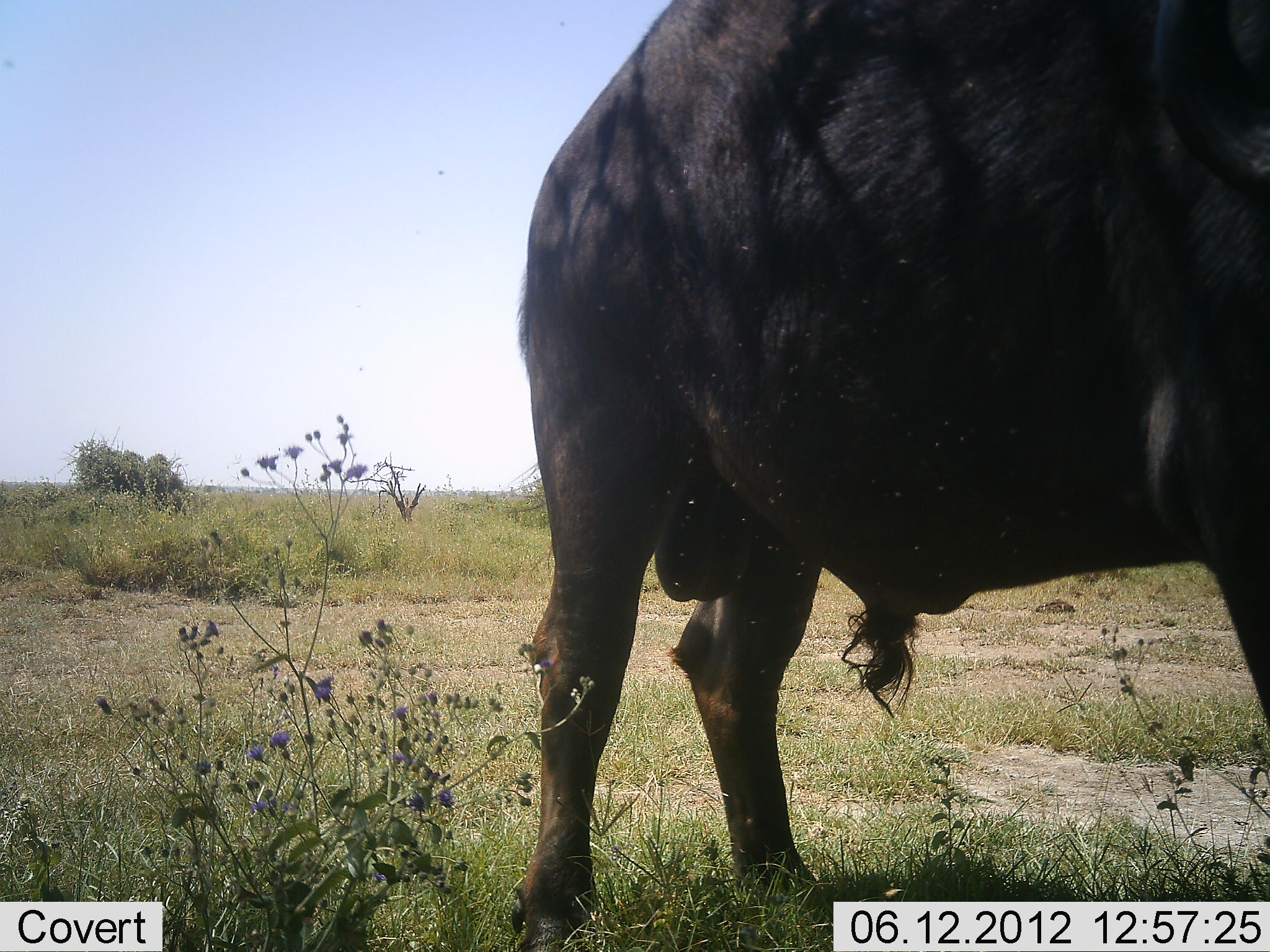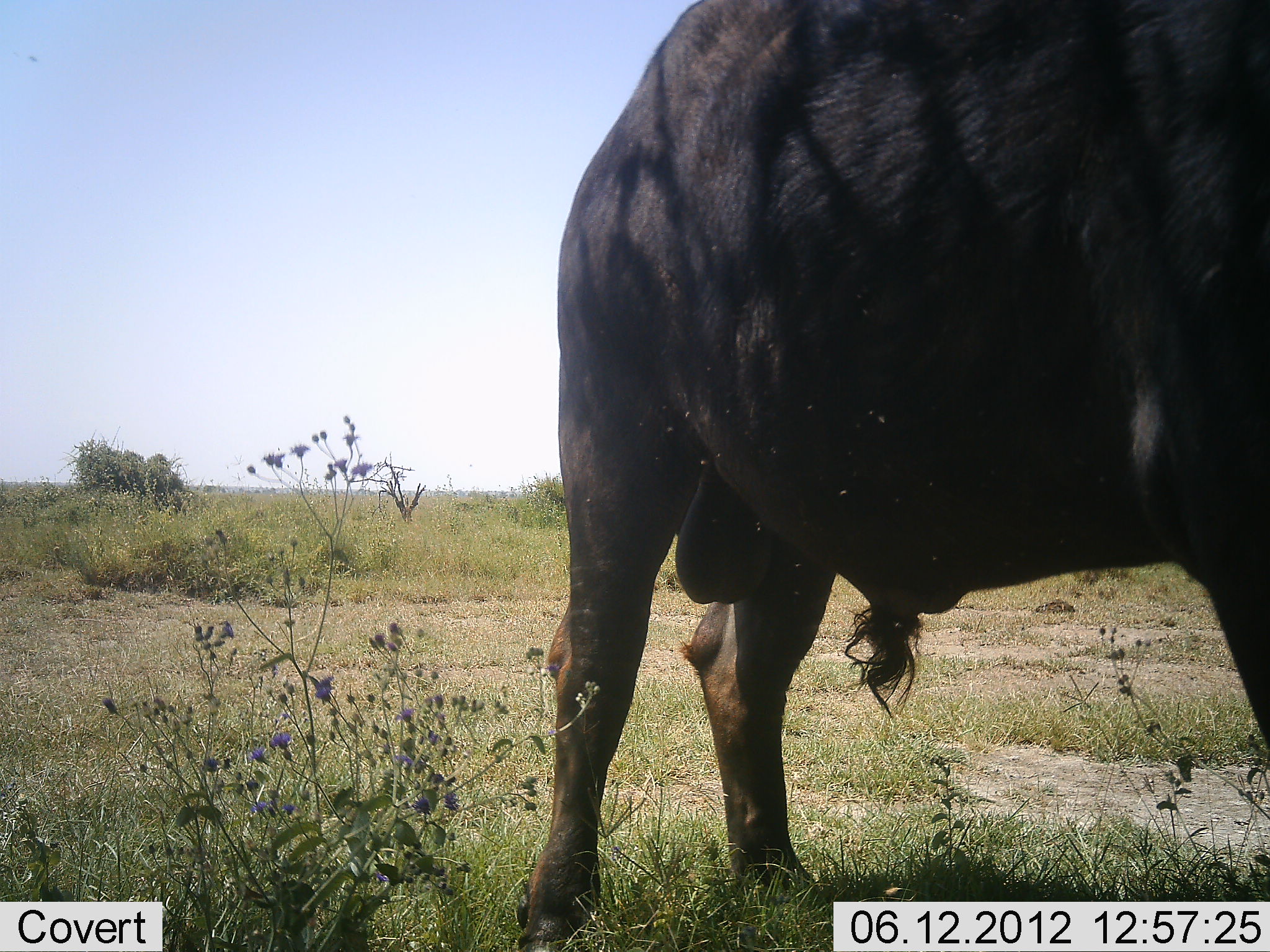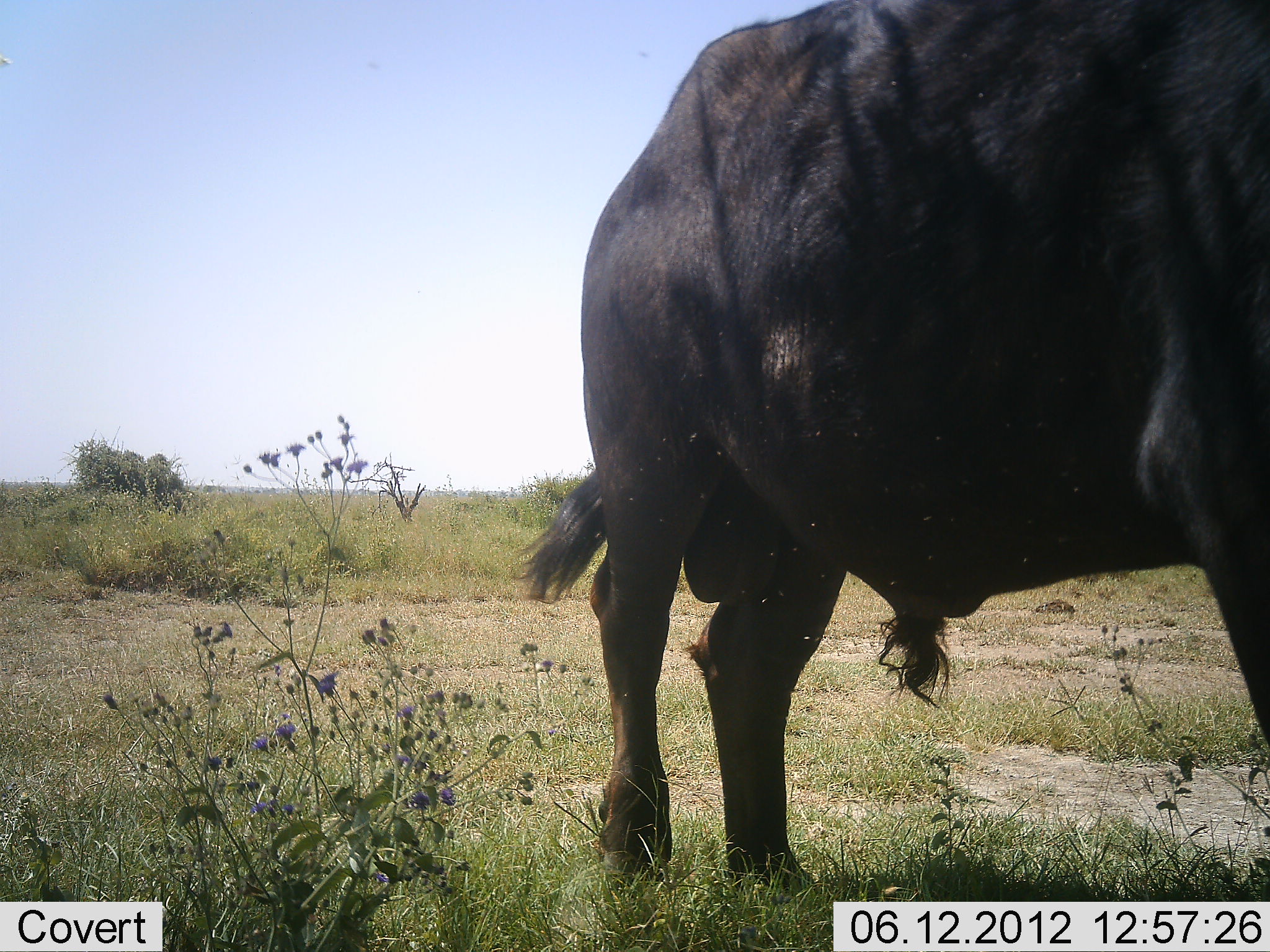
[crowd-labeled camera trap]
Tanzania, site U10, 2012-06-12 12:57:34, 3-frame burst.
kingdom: Animalia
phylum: Chordata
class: Mammalia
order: Artiodactyla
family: Bovidae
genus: Syncerus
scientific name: Syncerus caffer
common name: cape buffalo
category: buffalo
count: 1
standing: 90%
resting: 0%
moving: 10%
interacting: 0%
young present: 0%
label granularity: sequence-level